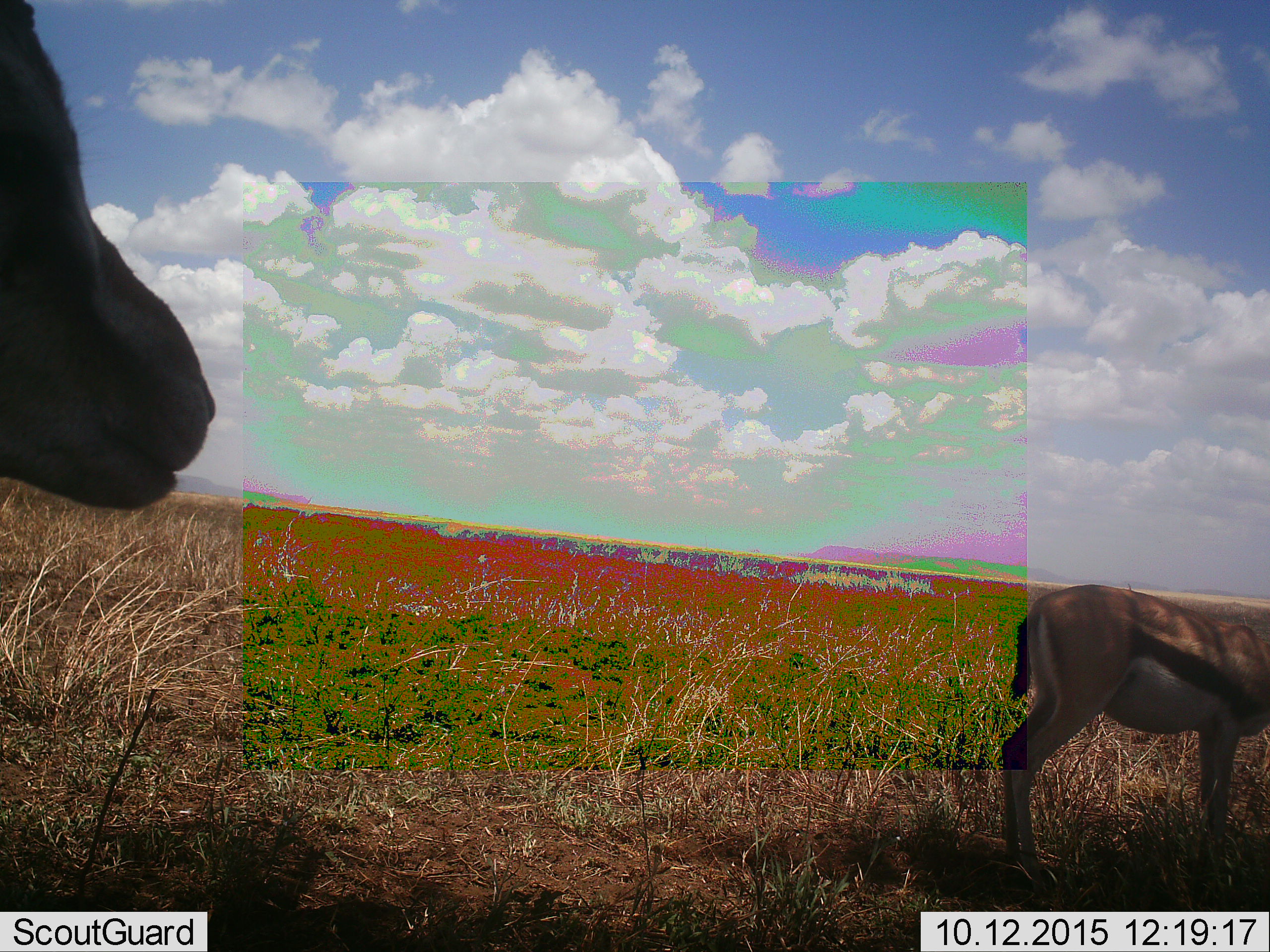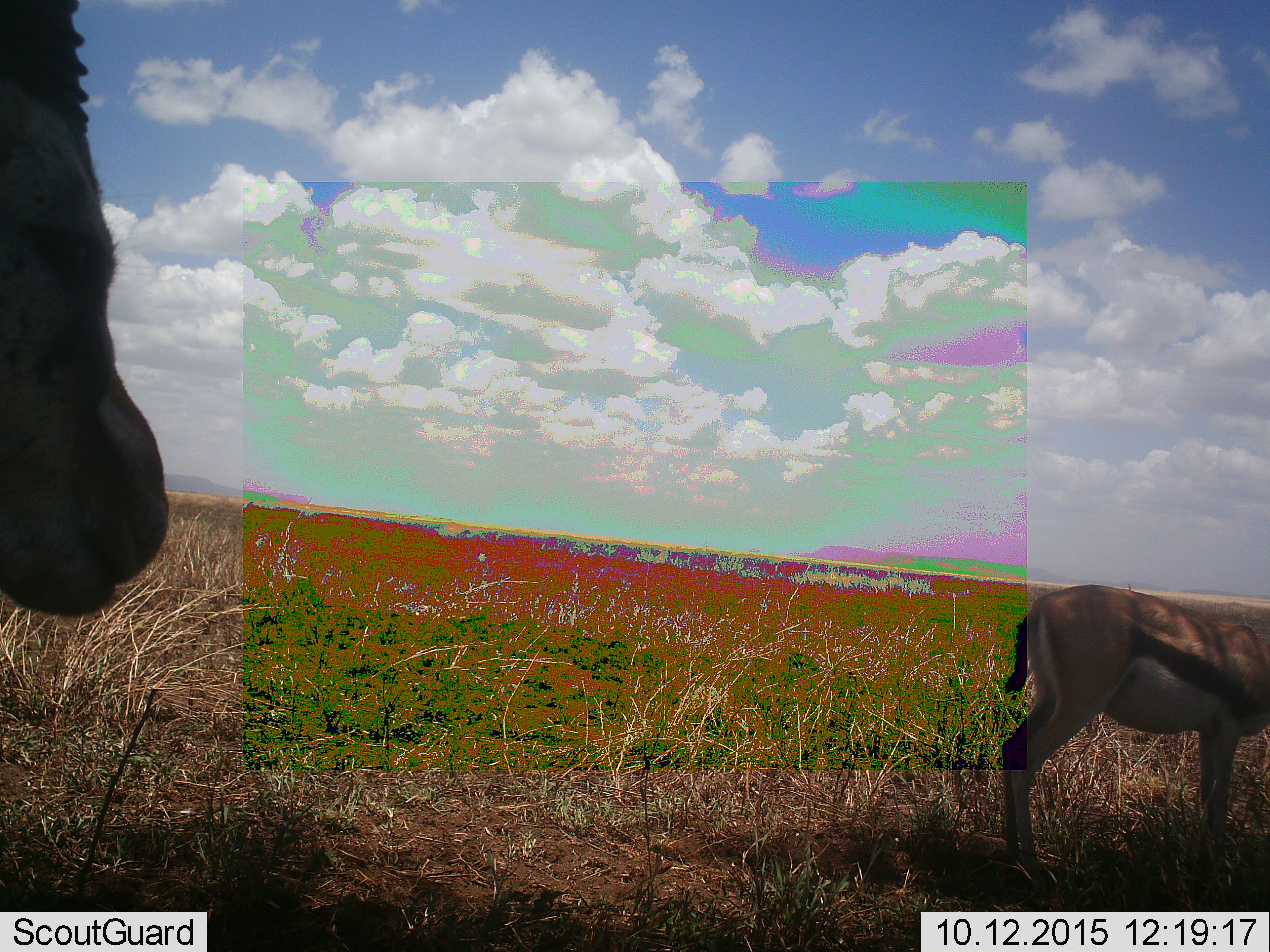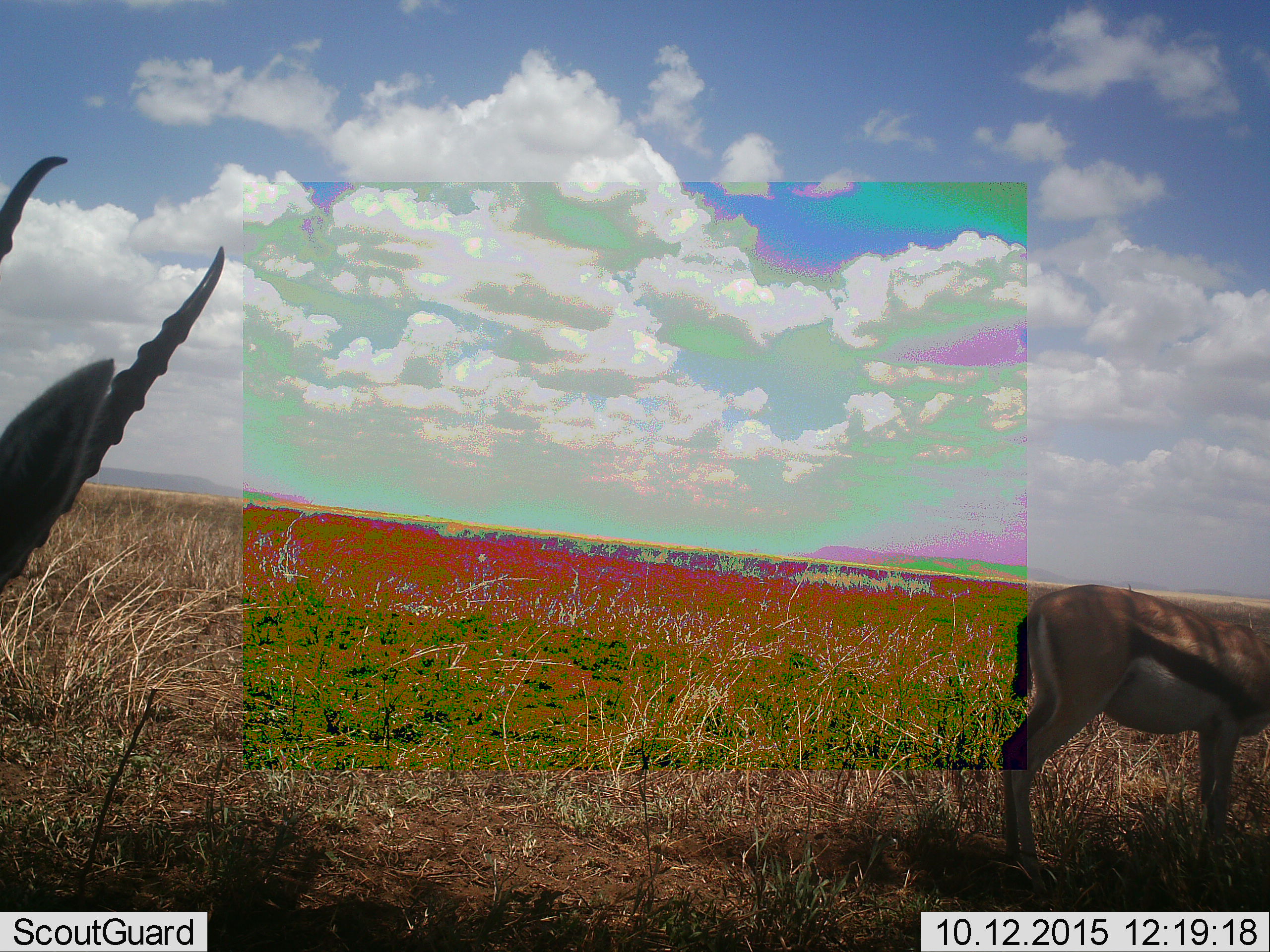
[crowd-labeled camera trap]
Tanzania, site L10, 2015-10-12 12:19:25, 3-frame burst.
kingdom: Animalia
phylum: Chordata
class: Mammalia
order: Artiodactyla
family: Bovidae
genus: Eudorcas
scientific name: Eudorcas thomsonii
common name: thomson's gazelle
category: gazellethomsons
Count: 2.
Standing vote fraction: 100%.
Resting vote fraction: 0%.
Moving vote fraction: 0%.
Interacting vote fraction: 0%.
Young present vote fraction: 0%.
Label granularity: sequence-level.